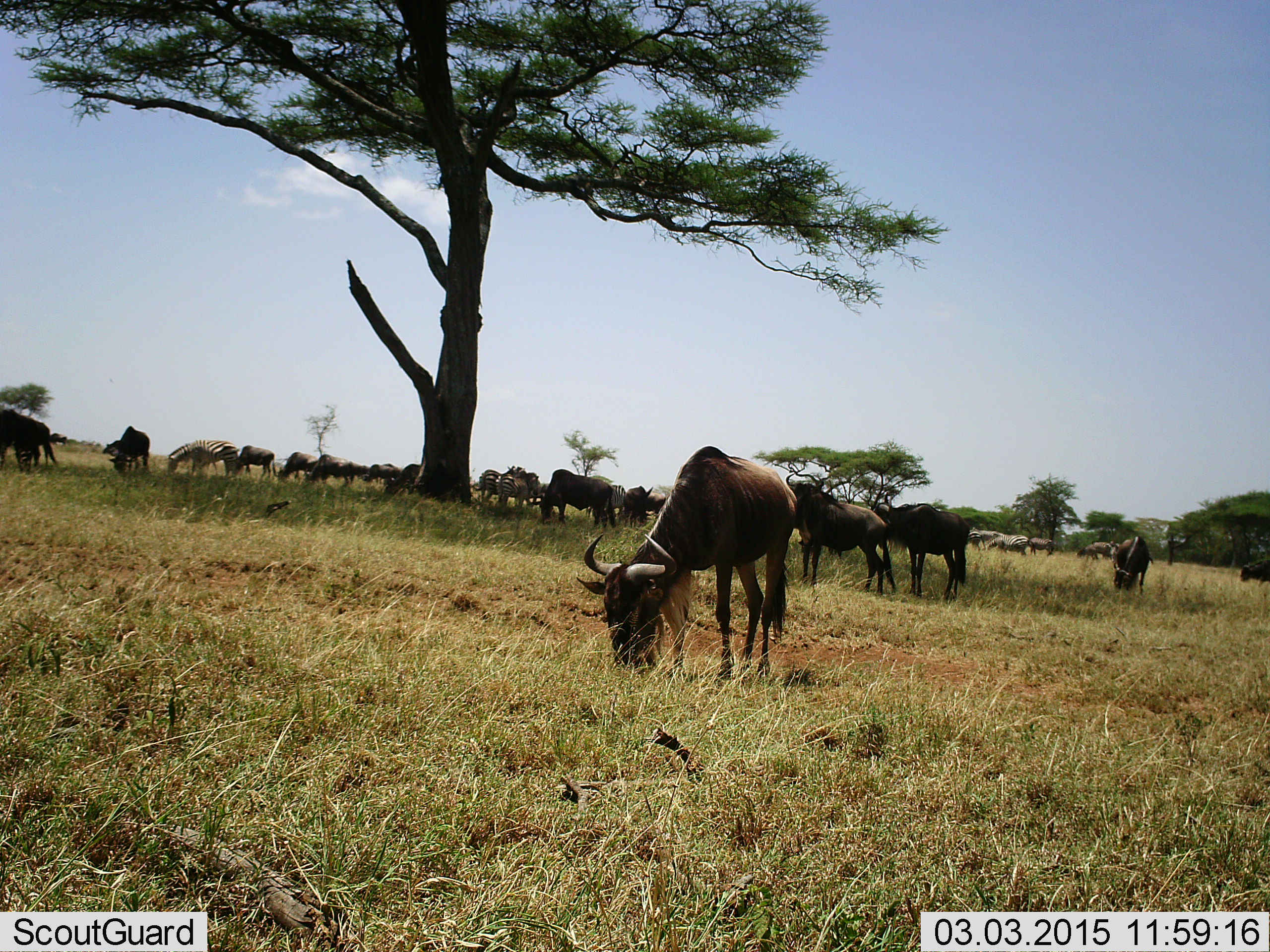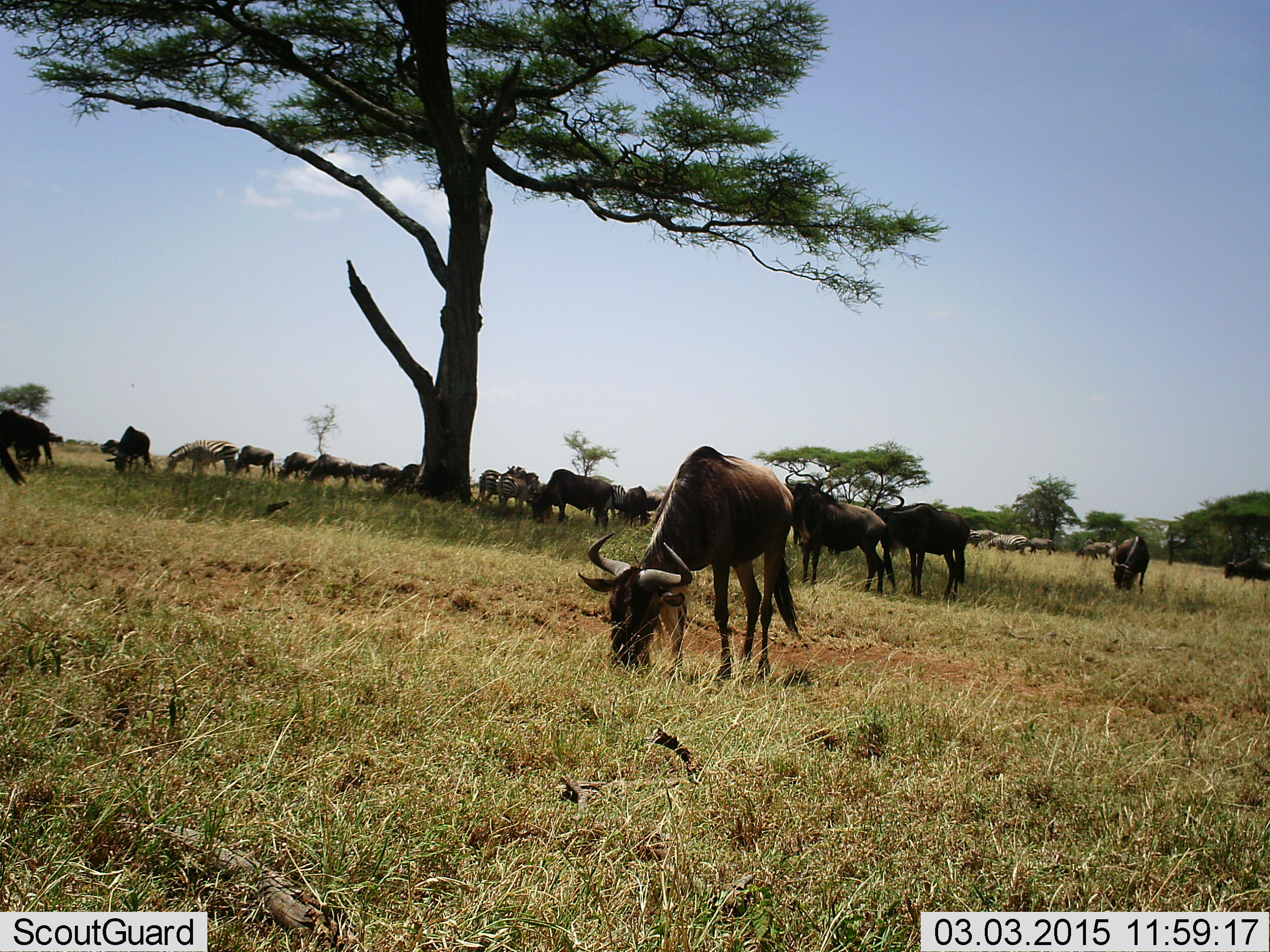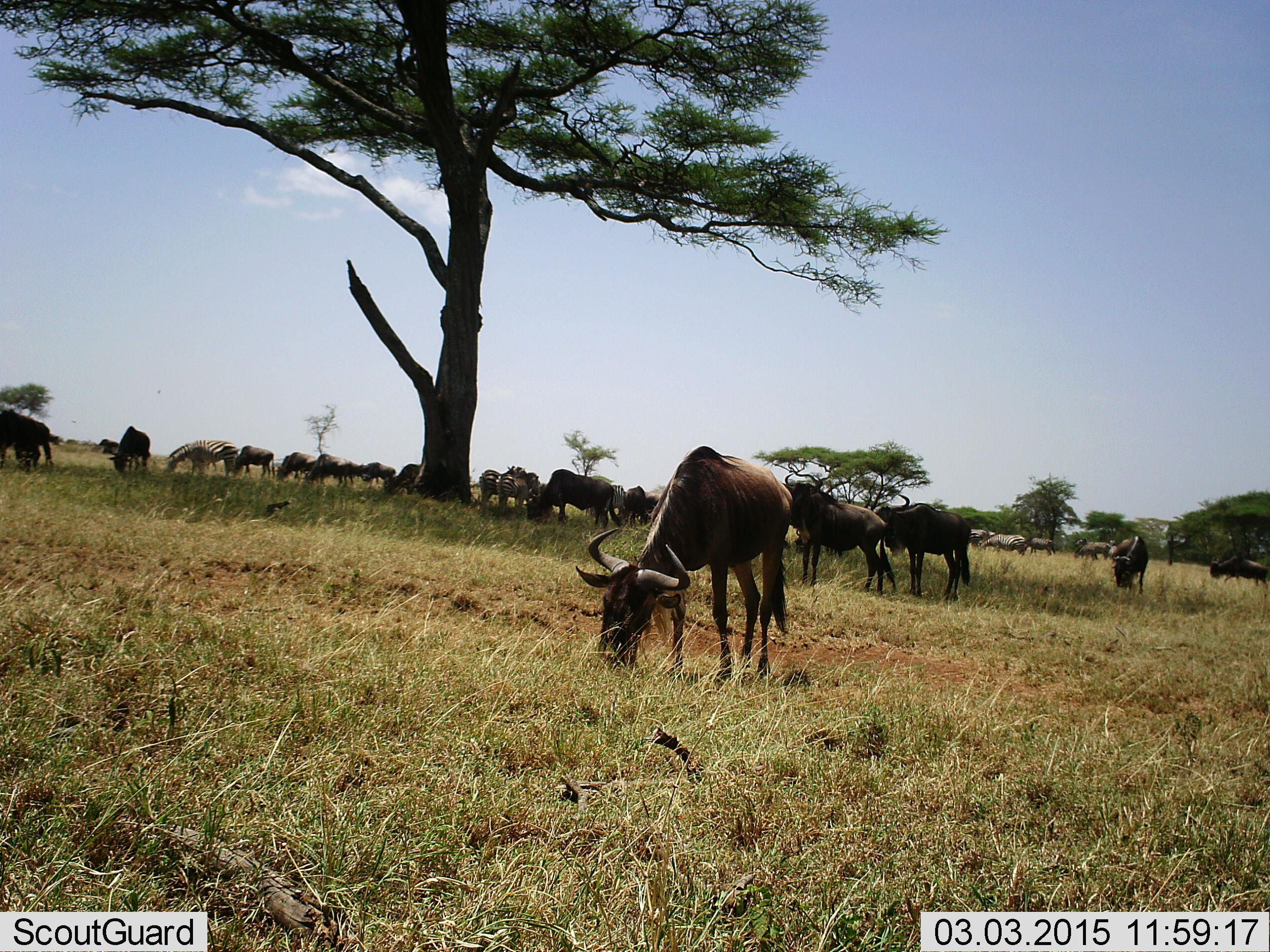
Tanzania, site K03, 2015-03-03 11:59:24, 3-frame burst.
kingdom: Animalia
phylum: Chordata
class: Mammalia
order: Artiodactyla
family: Bovidae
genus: Connochaetes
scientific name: Connochaetes taurinus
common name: blue wildebeest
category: wildebeest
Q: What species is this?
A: Wildebeest (blue wildebeest) (Connochaetes taurinus).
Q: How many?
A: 11-50.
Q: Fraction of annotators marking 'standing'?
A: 53%.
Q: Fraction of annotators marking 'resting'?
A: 7%.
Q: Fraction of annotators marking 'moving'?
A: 33%.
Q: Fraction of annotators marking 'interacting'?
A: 7%.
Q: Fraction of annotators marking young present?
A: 7%.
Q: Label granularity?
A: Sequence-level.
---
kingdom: Animalia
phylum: Chordata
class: Mammalia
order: Perissodactyla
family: Equidae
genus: Equus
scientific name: Equus quagga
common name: plains zebra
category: zebra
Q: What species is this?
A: Zebra (plains zebra) (Equus quagga).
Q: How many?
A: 4.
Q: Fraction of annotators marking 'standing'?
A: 30%.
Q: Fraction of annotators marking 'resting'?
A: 0%.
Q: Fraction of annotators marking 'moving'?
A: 10%.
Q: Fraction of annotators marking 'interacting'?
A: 0%.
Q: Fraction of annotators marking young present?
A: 0%.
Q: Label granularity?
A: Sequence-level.